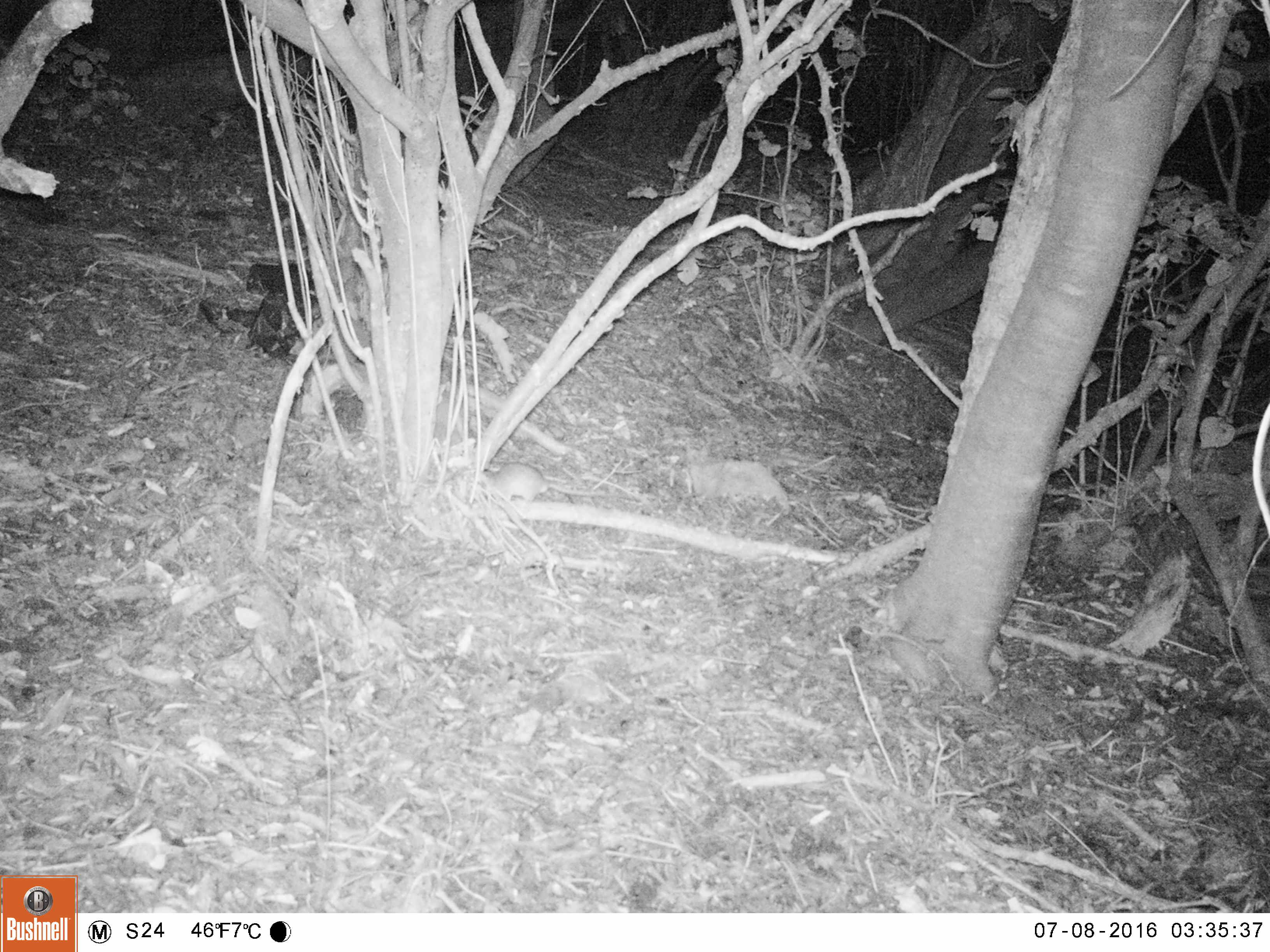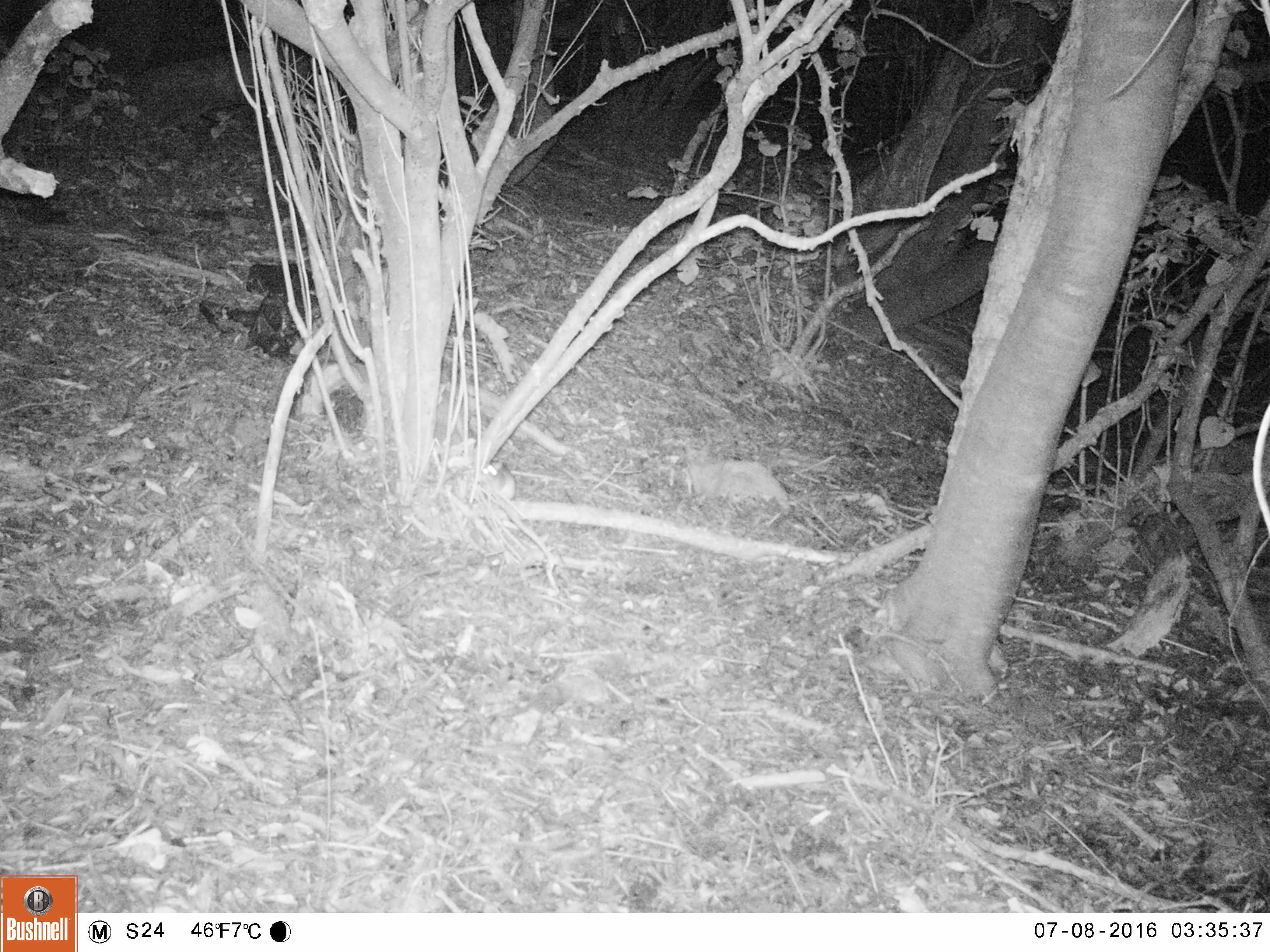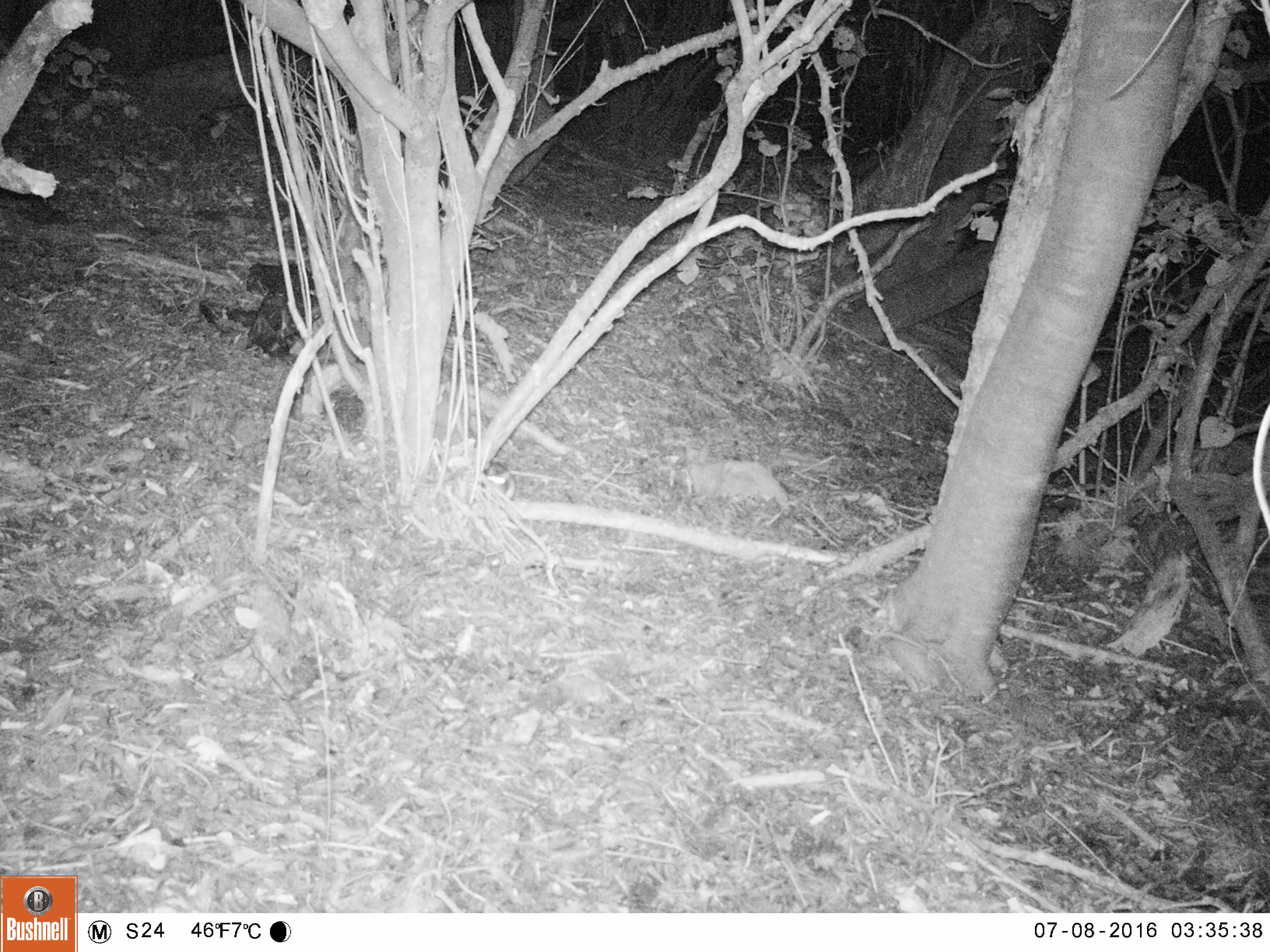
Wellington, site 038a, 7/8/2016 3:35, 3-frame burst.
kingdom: Animalia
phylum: Chordata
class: Mammalia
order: Rodentia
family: Muridae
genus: Rattus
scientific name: Rattus rattus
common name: ship rat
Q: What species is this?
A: Ship rat (Rattus rattus).